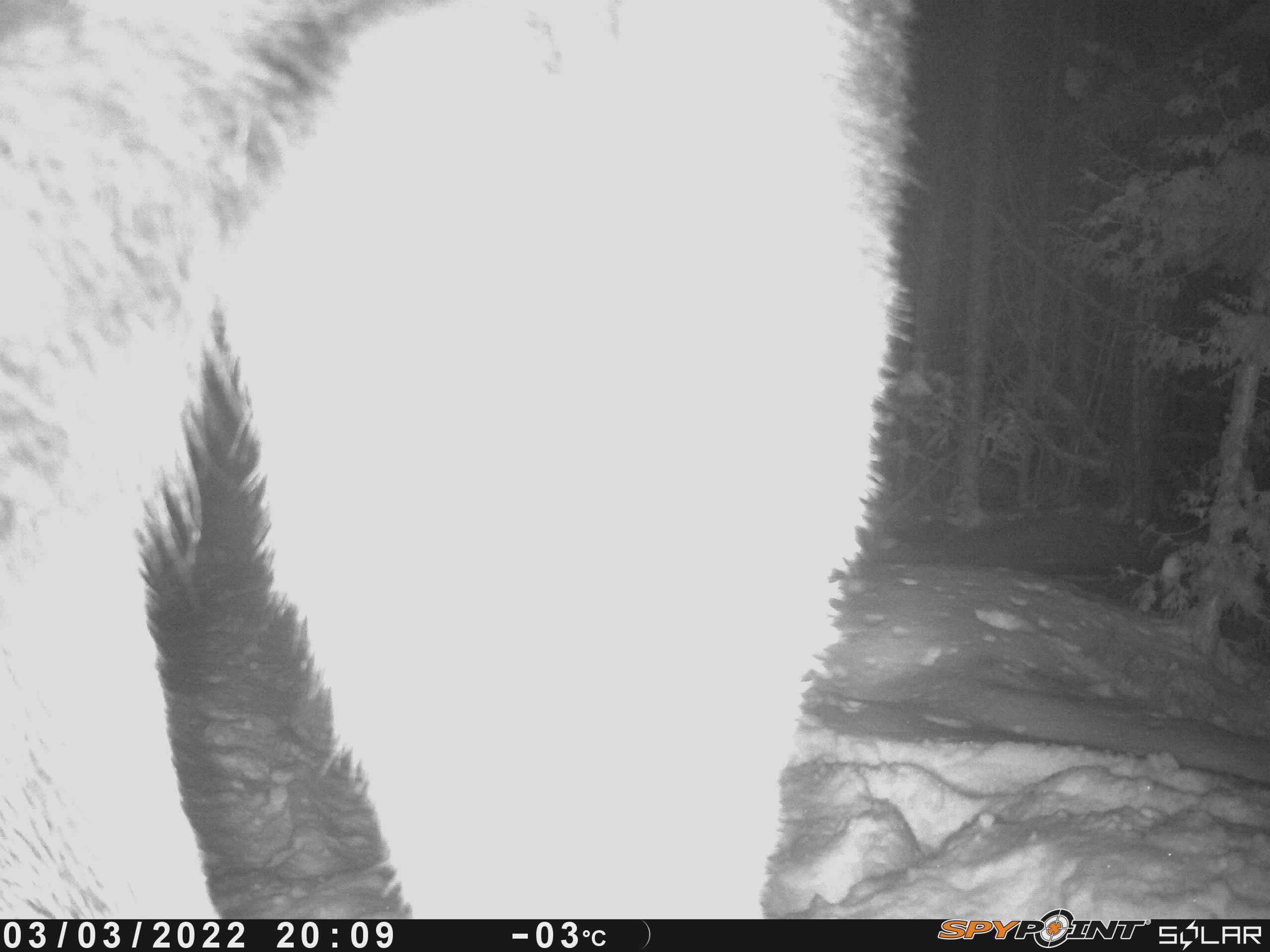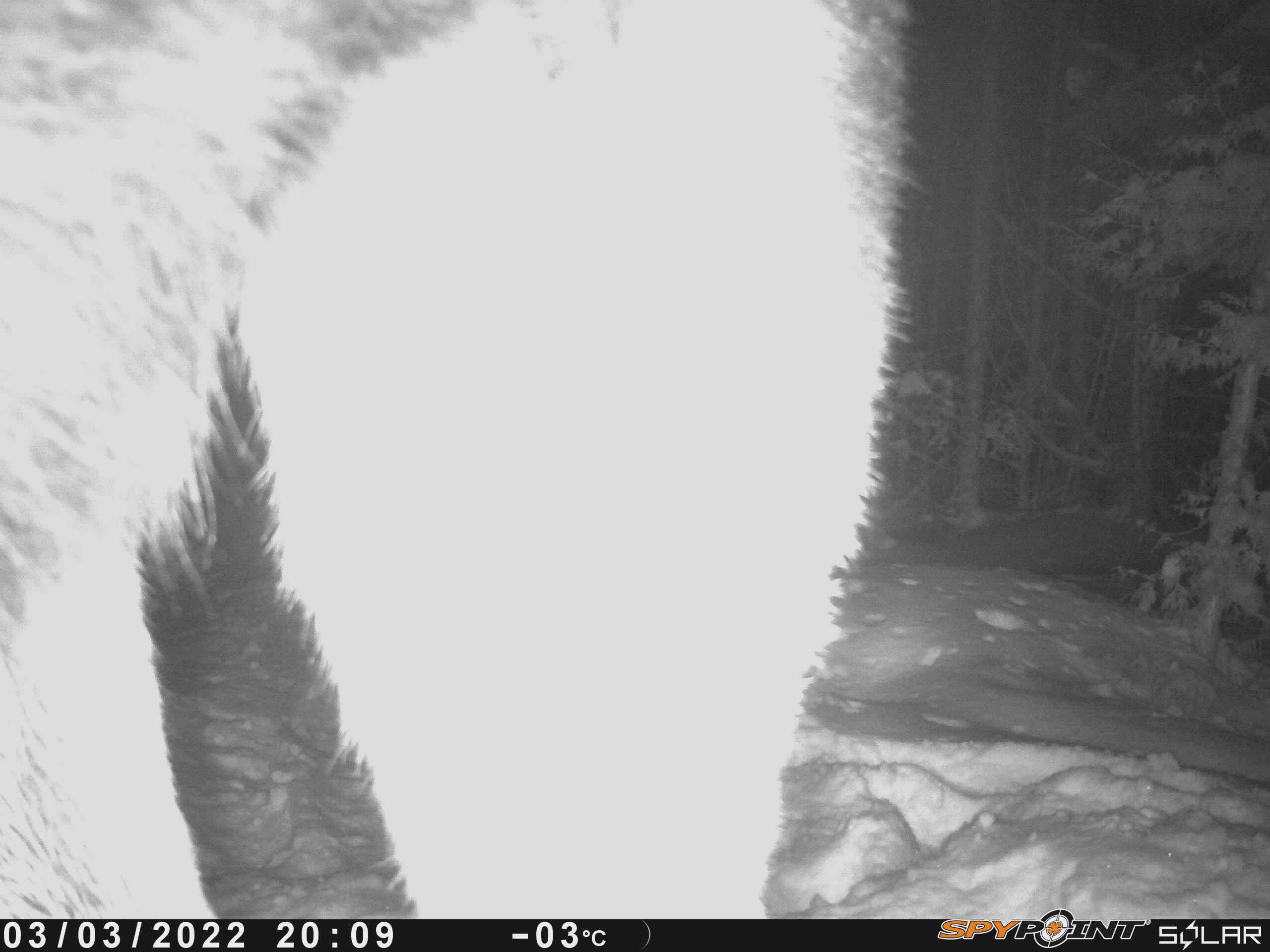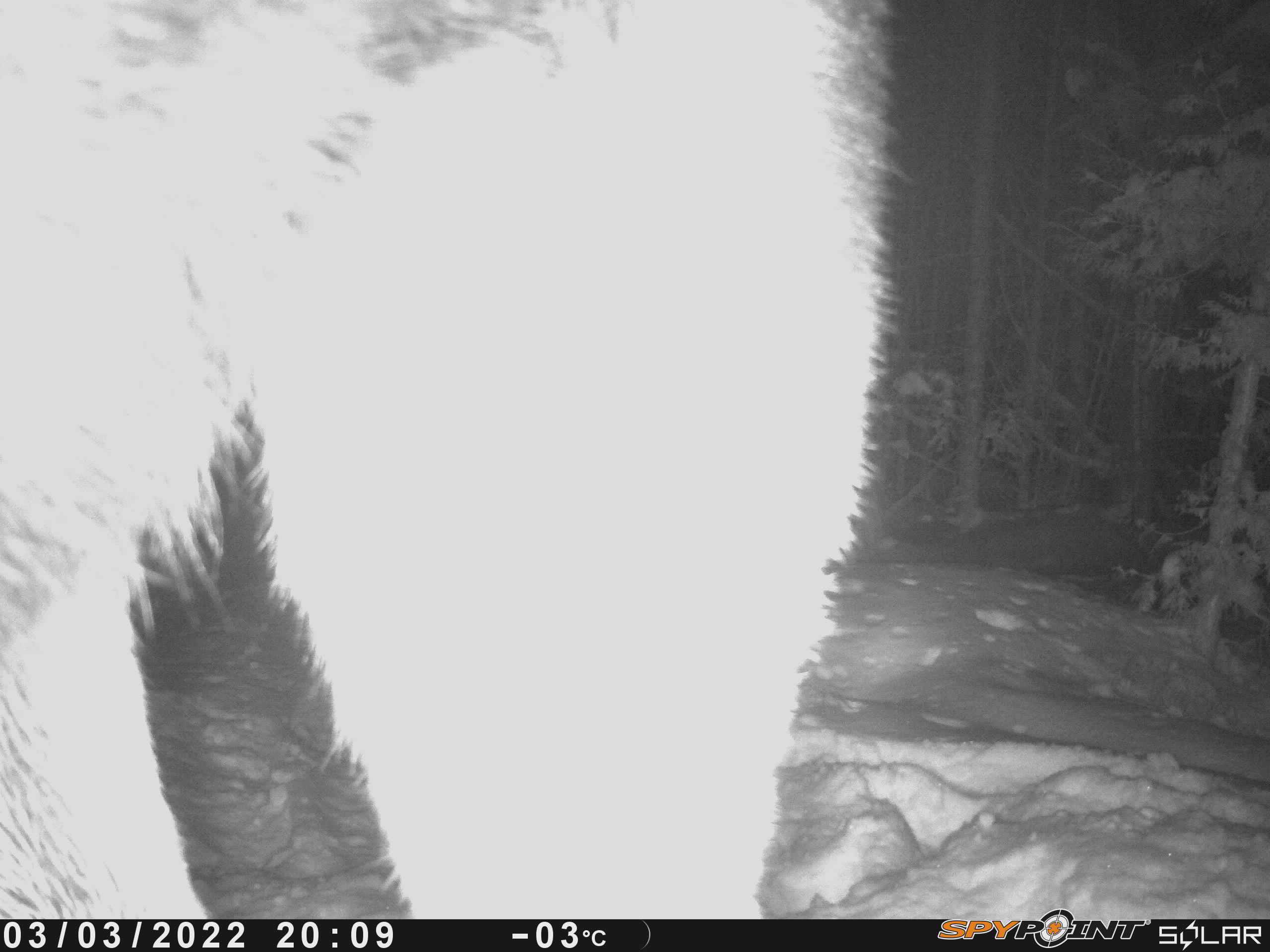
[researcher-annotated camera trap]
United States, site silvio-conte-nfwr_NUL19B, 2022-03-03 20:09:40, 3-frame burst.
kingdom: Animalia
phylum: Chordata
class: Mammalia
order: Artiodactyla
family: Cervidae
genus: Alces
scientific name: Alces alces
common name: moose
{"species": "moose (Alces alces)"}